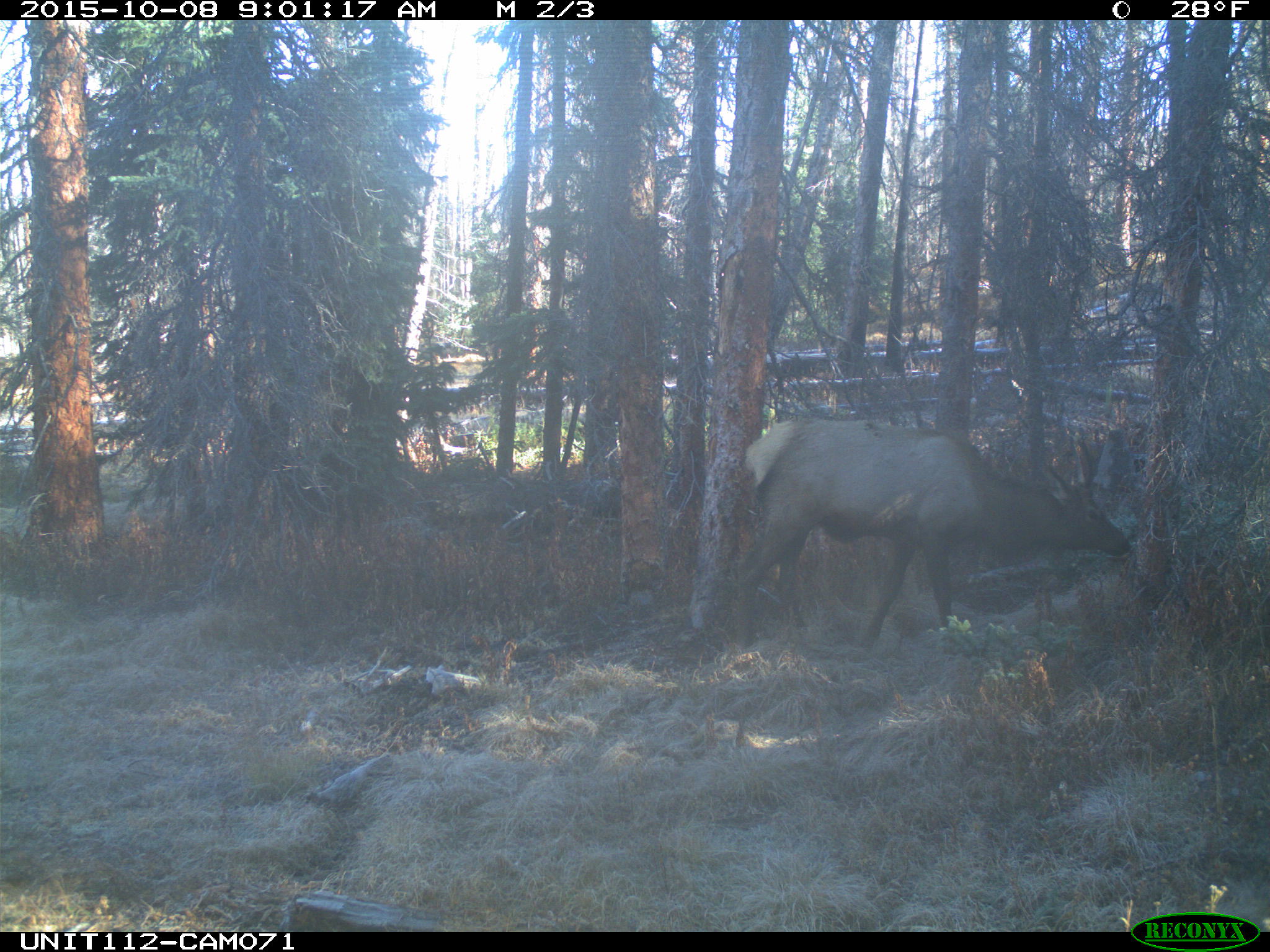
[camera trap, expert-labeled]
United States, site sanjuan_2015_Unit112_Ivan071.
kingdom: Animalia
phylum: Chordata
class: Mammalia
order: Artiodactyla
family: Cervidae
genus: Cervus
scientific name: Cervus elaphus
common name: red deer